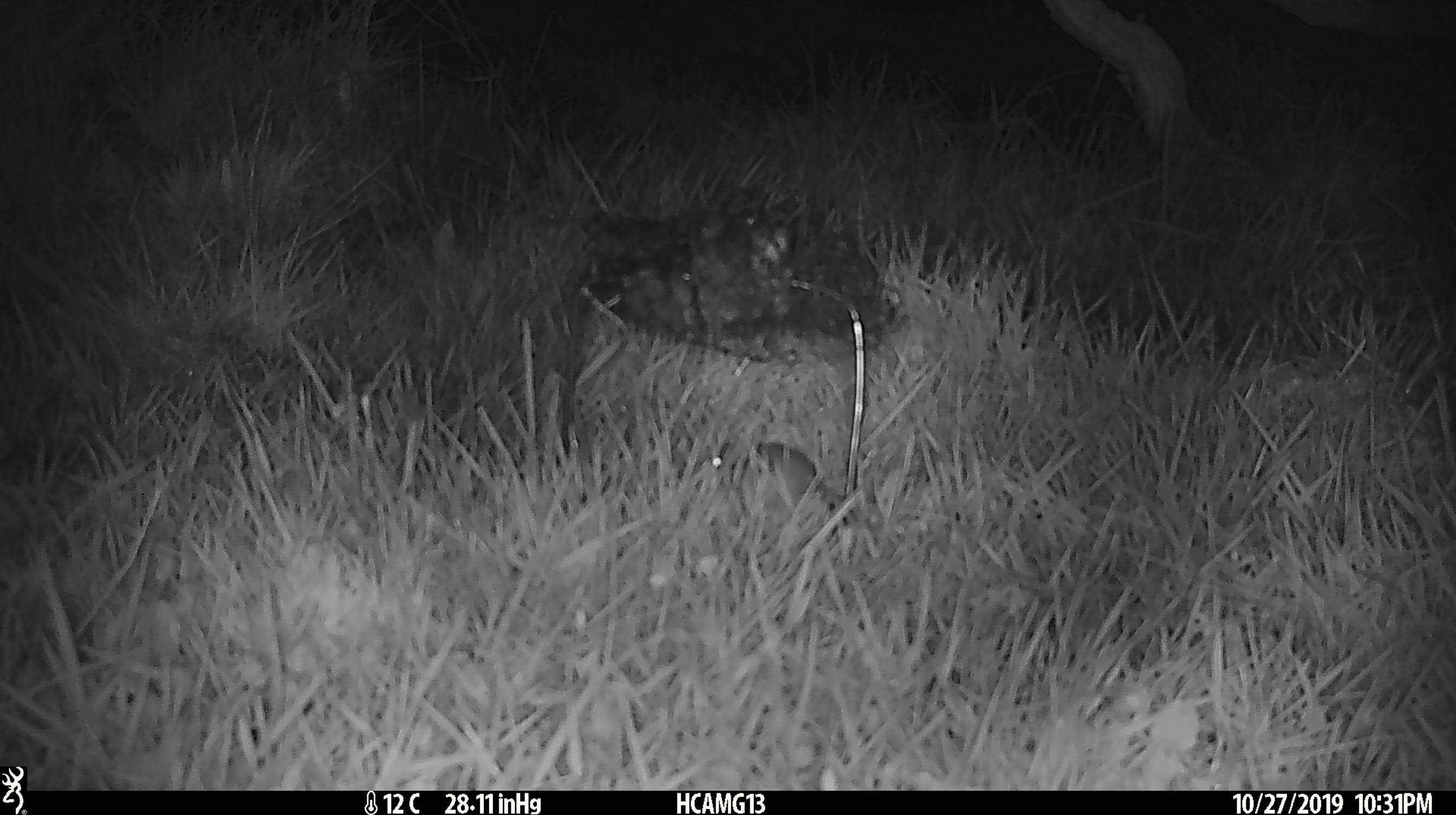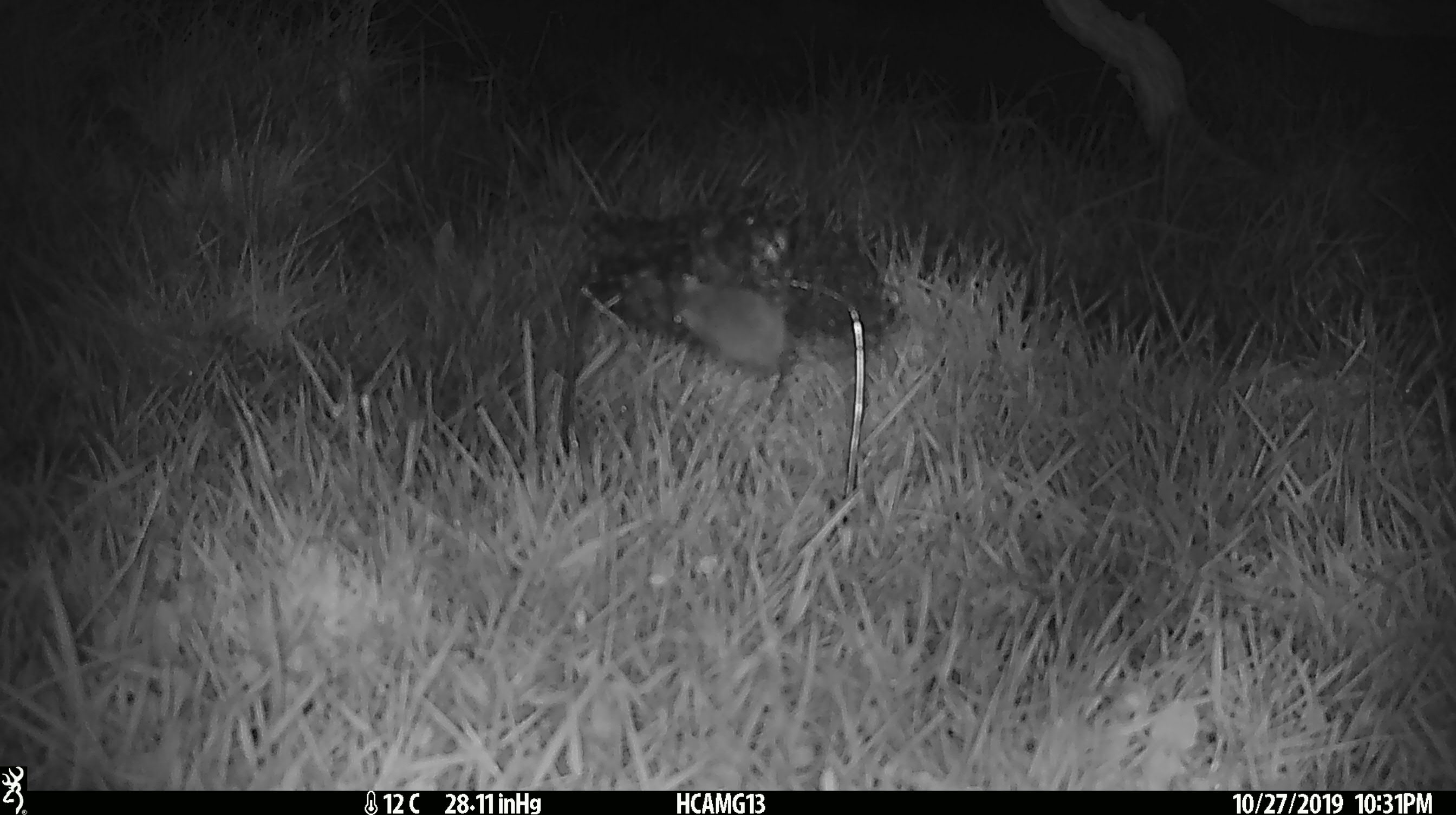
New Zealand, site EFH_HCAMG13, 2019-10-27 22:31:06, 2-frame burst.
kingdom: Animalia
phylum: Chordata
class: Mammalia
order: Rodentia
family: Muridae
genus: Mus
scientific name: Mus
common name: mouse